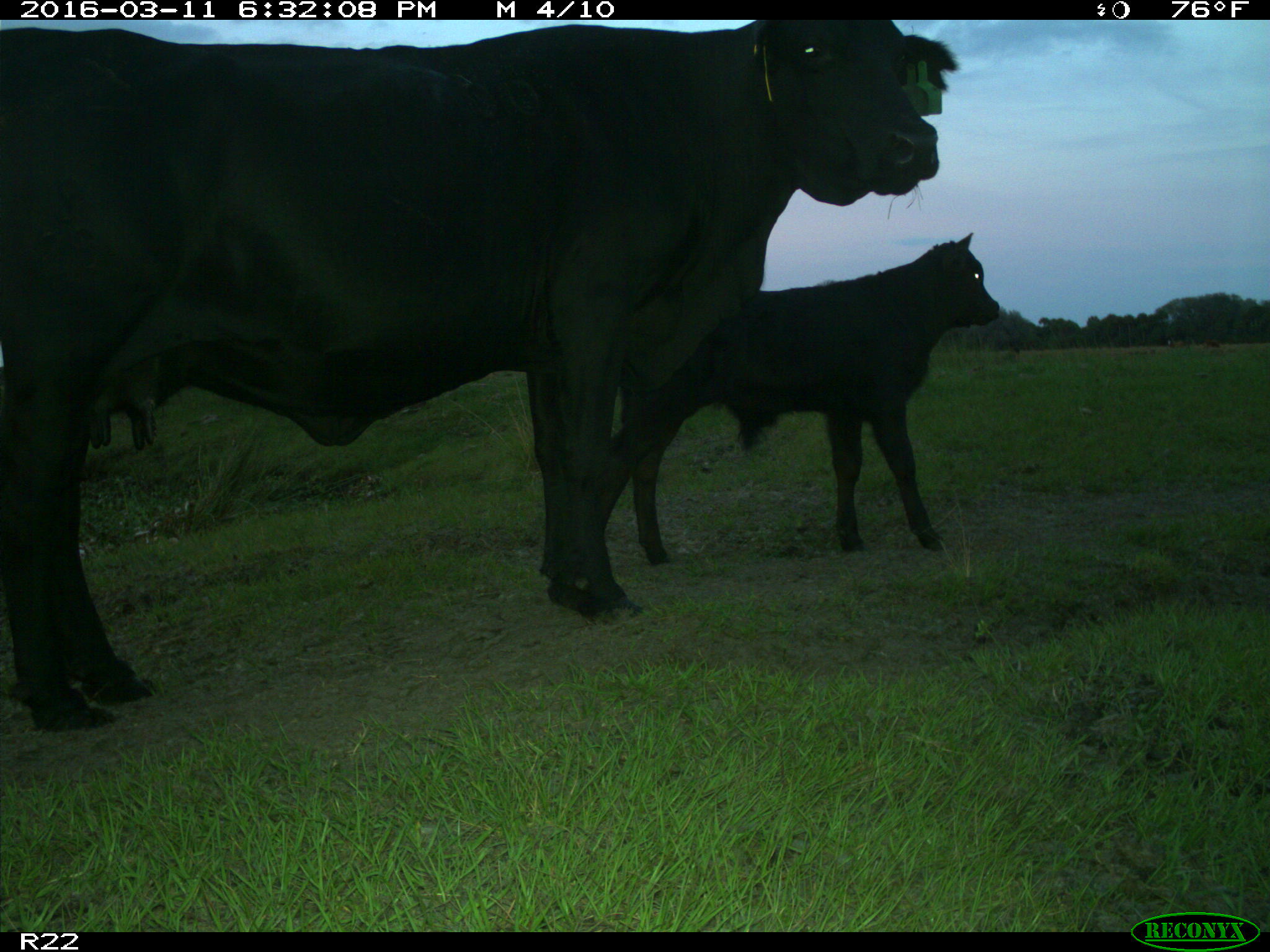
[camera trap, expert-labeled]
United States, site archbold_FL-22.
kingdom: Animalia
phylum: Chordata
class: Mammalia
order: Artiodactyla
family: Bovidae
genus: Bos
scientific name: Bos taurus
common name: domestic cow